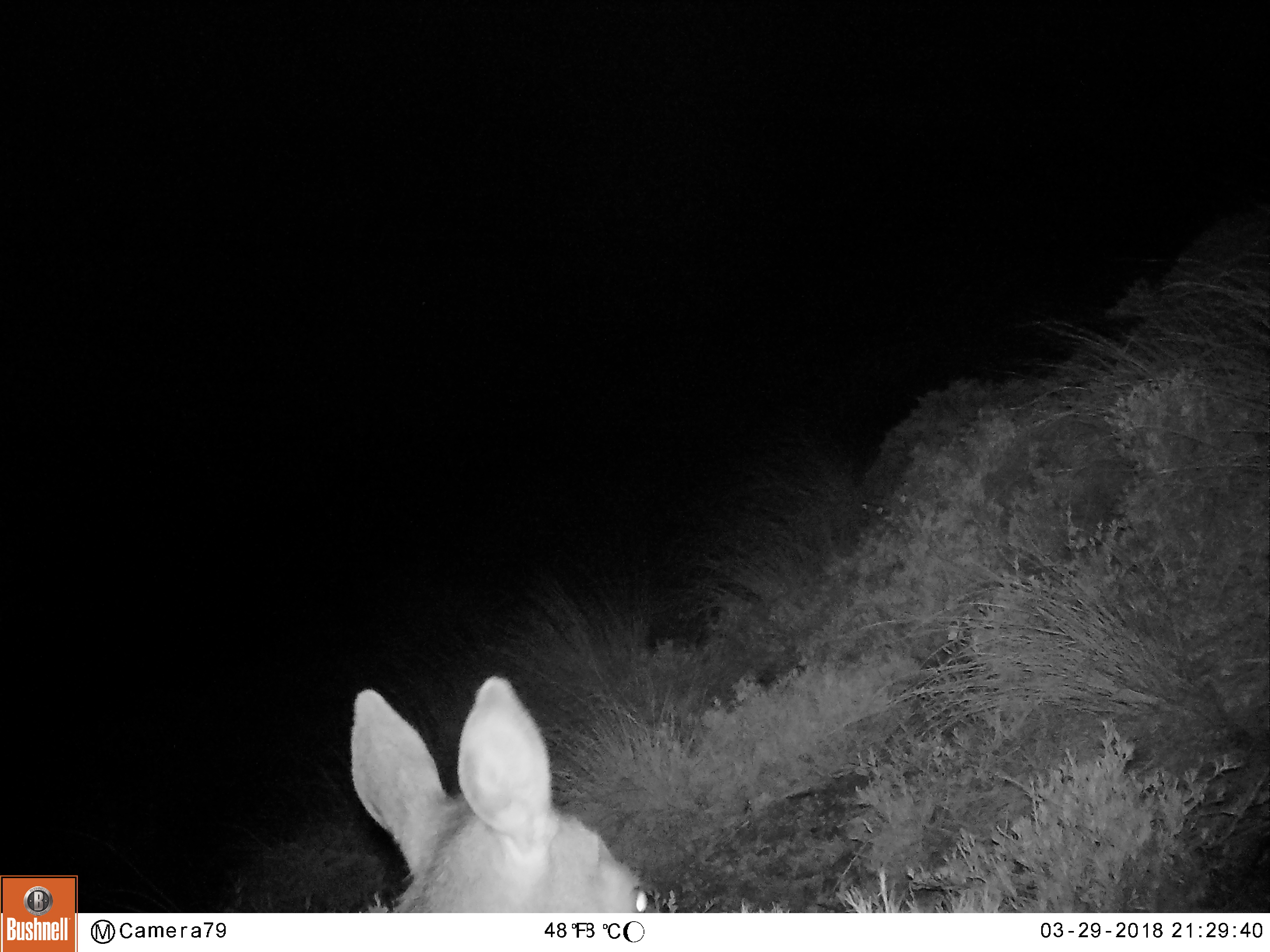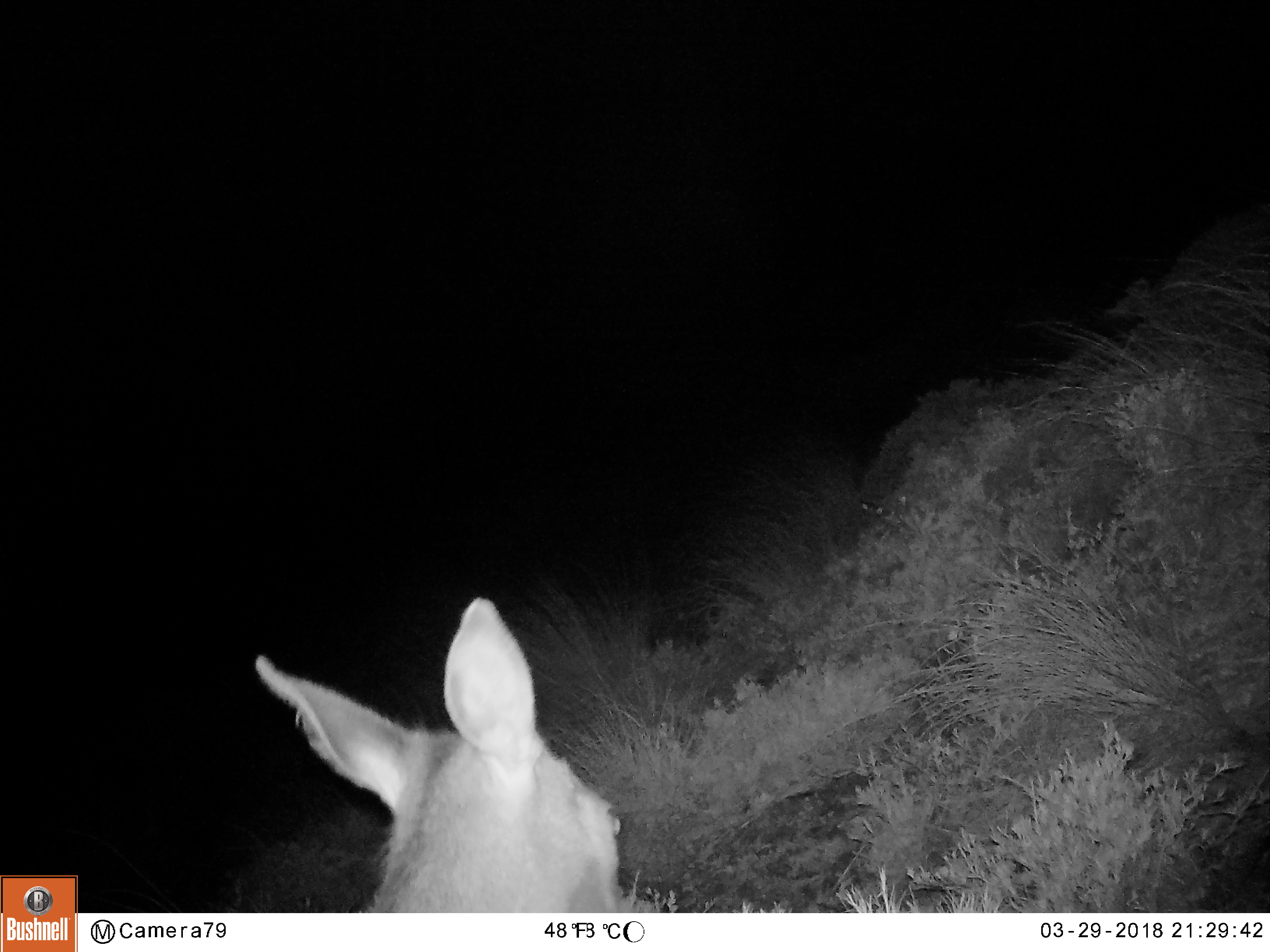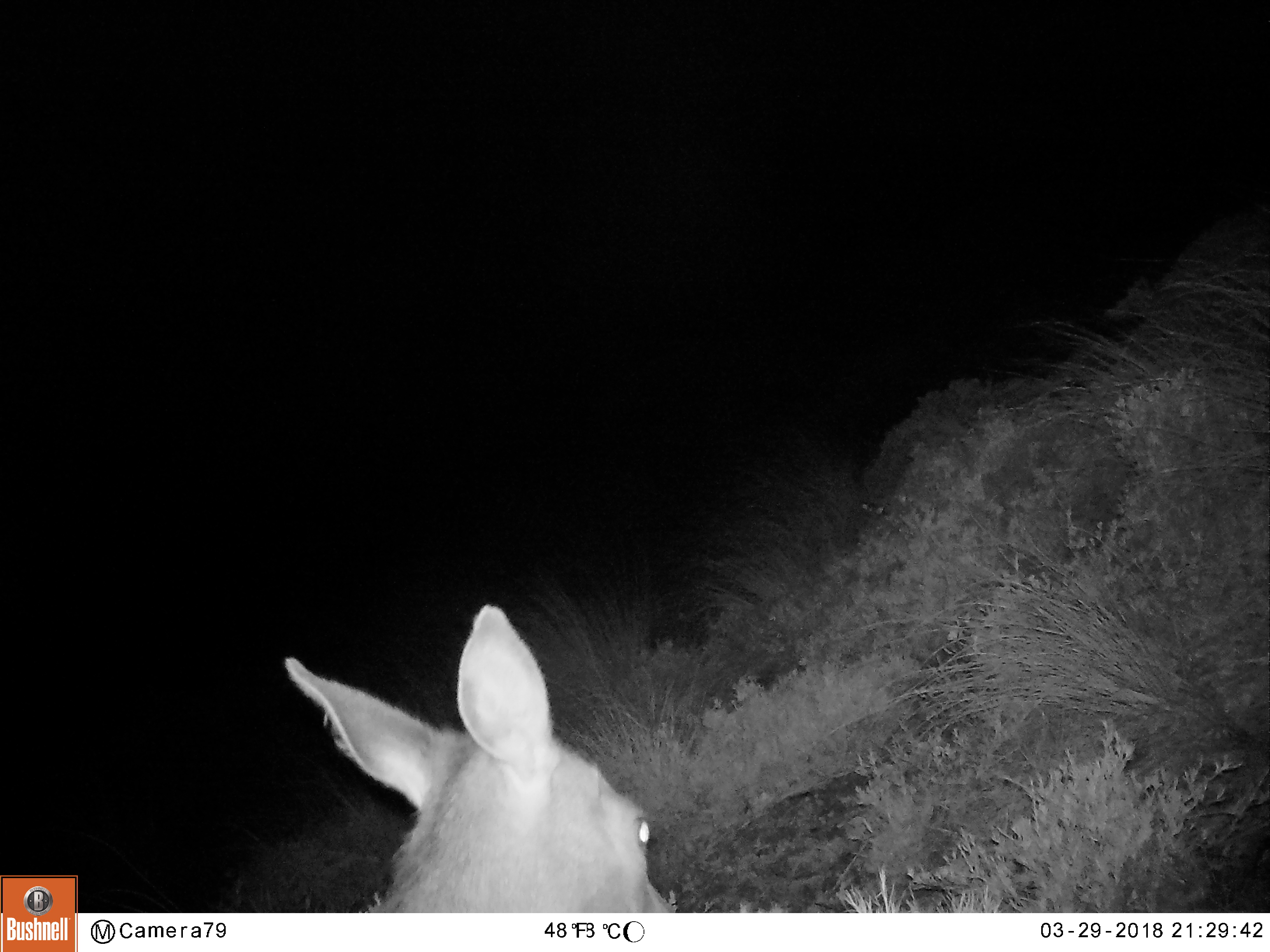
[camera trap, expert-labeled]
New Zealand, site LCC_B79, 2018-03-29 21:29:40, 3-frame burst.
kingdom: Animalia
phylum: Chordata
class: Mammalia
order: Artiodactyla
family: Cervidae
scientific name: Cervidae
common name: deer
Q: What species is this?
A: Deer (Cervidae).